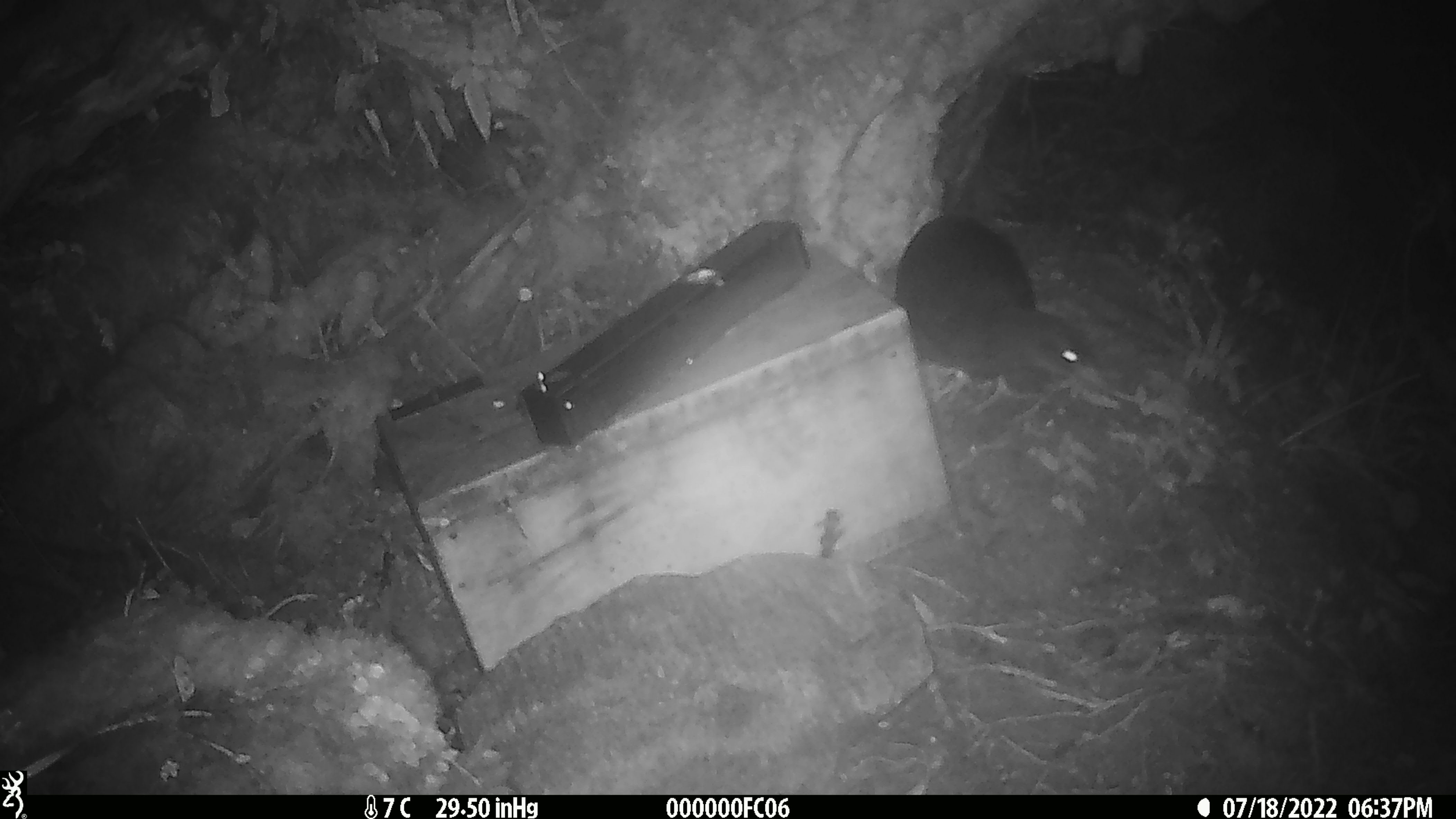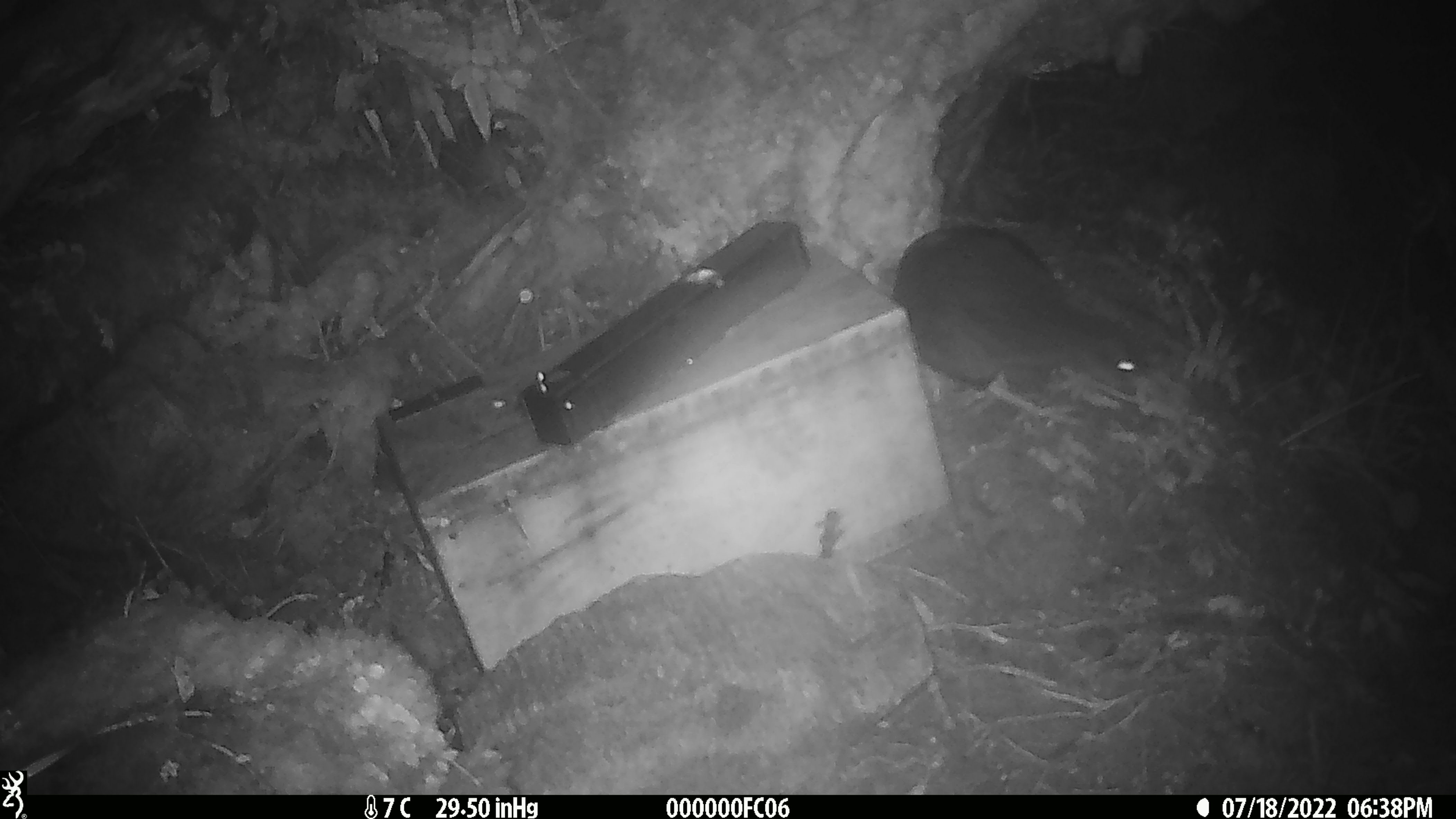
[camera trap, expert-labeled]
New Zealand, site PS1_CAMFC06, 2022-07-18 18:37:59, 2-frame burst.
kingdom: Animalia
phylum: Chordata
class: Aves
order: Gruiformes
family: Rallidae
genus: Gallirallus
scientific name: Gallirallus australis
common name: weka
Weka (Gallirallus australis).